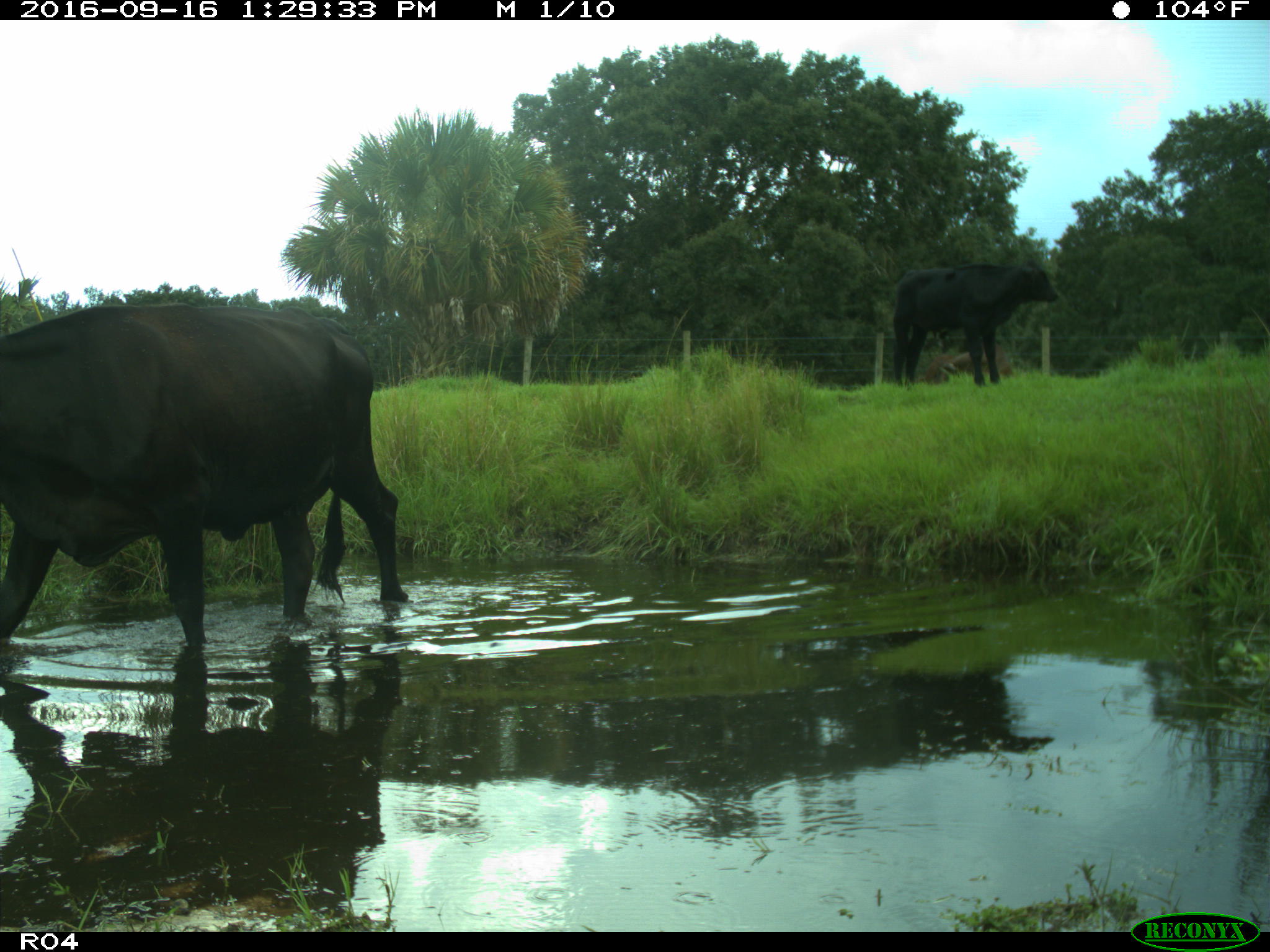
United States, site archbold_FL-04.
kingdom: Animalia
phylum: Chordata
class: Mammalia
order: Artiodactyla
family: Bovidae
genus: Bos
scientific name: Bos taurus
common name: domestic cow